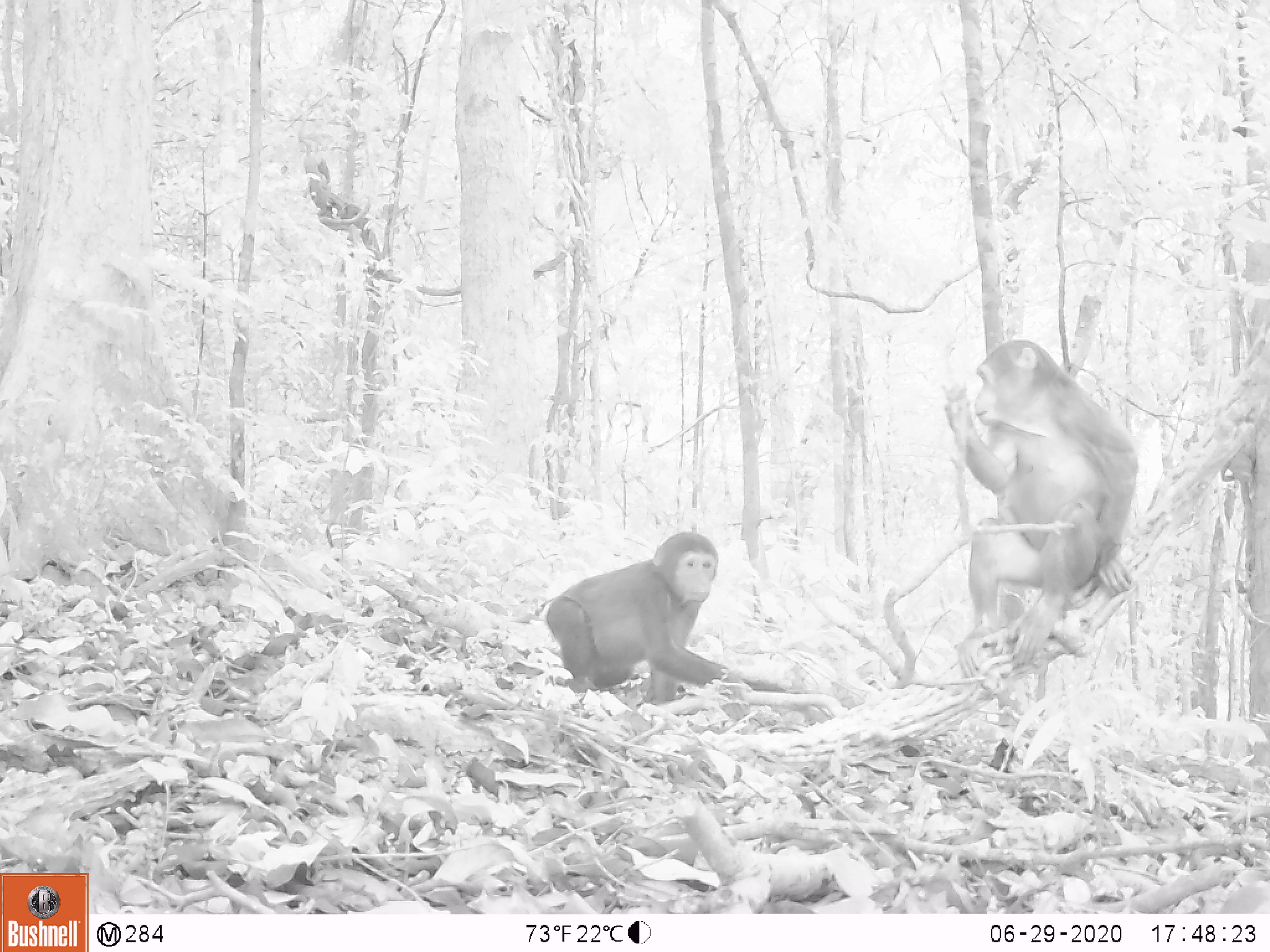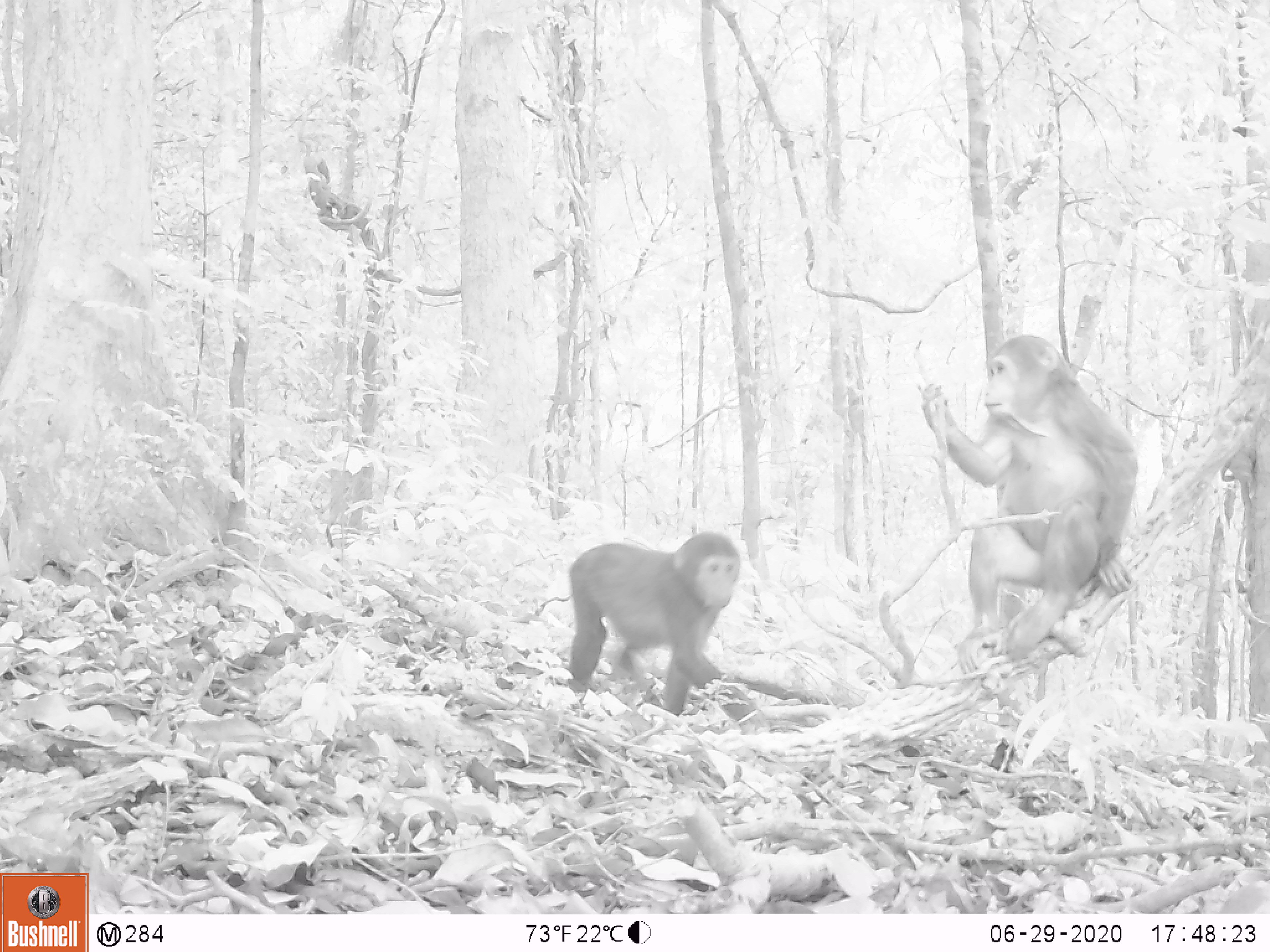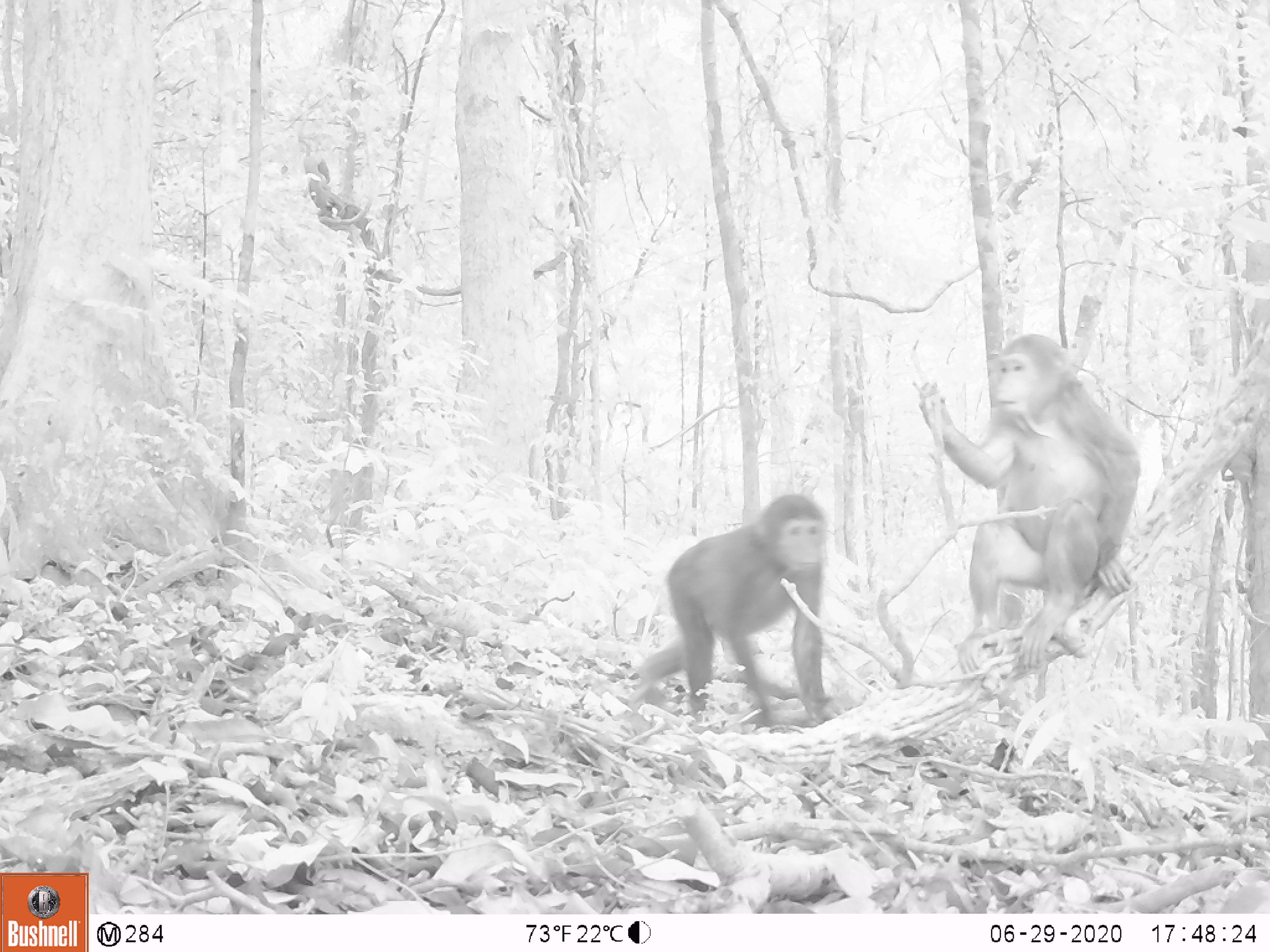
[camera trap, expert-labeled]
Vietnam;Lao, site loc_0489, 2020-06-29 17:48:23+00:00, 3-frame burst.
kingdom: Animalia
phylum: Chordata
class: Mammalia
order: Primates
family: Cercopithecidae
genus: Macaca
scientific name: Macaca arctoides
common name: stump-tailed macaque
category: stump tailed macaque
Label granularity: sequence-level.